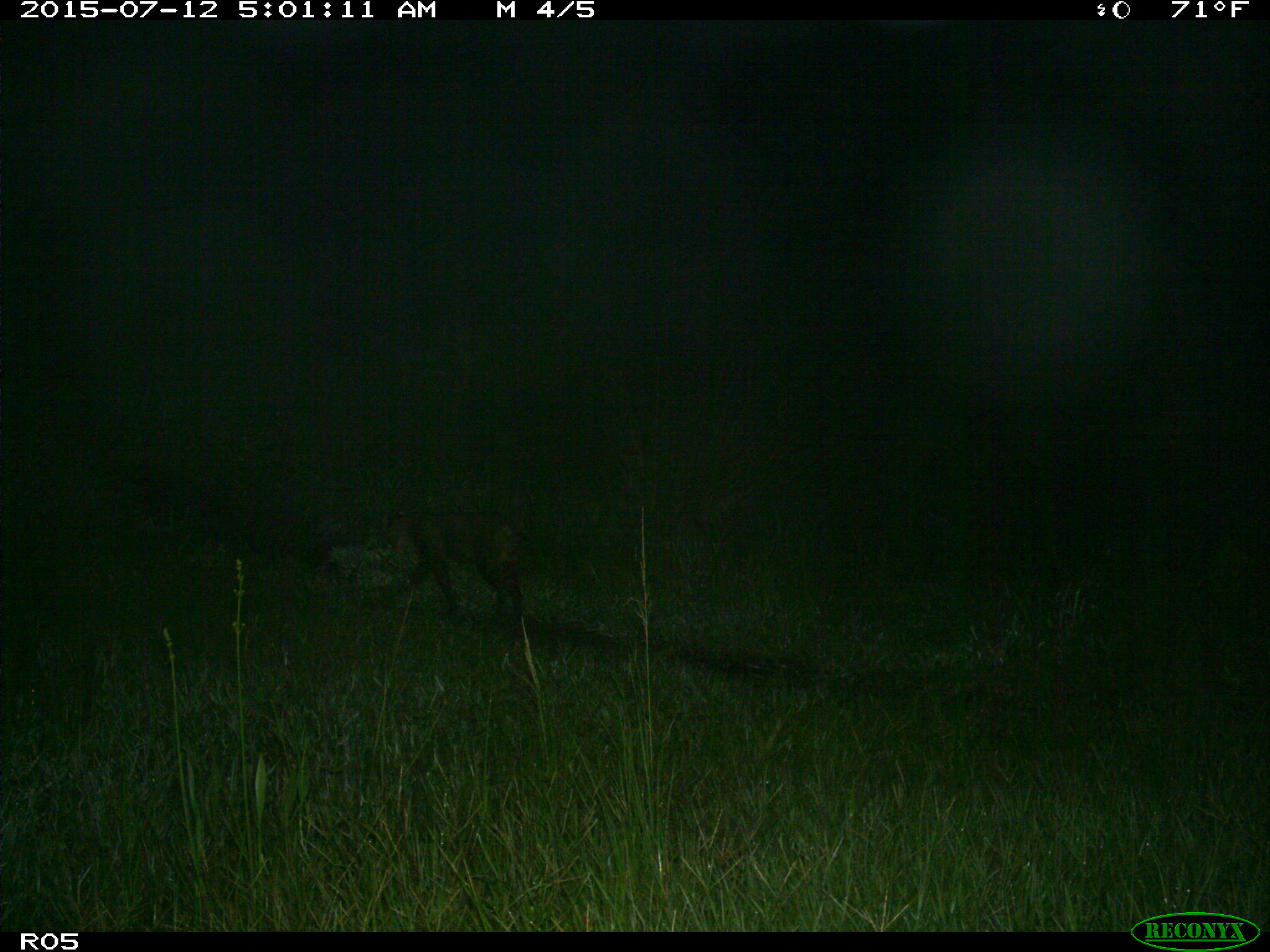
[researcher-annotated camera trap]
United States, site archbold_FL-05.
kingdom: Animalia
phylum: Chordata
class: Mammalia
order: Carnivora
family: Felidae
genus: Lynx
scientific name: Lynx rufus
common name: bobcat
Lynx rufus (bobcat).